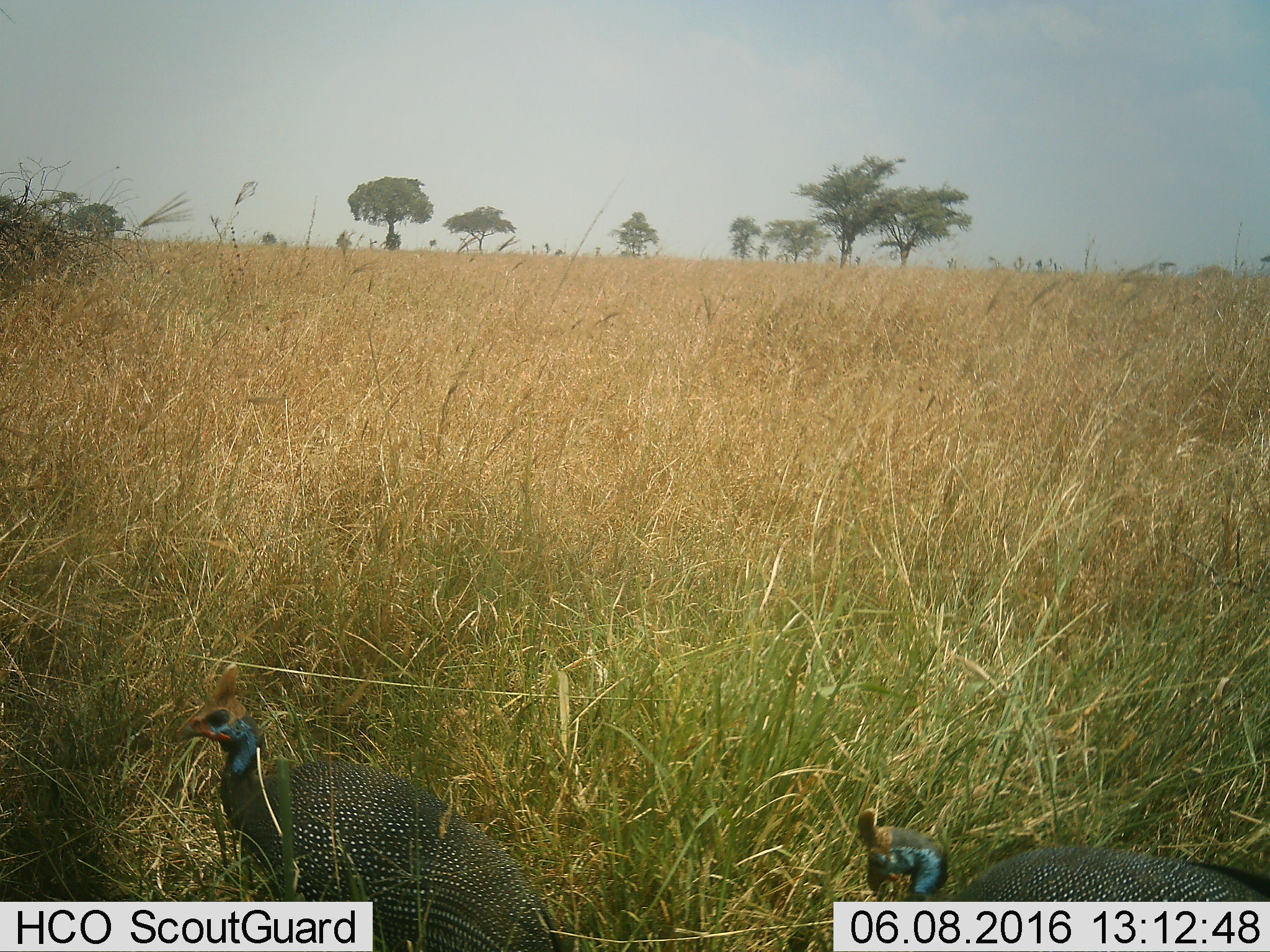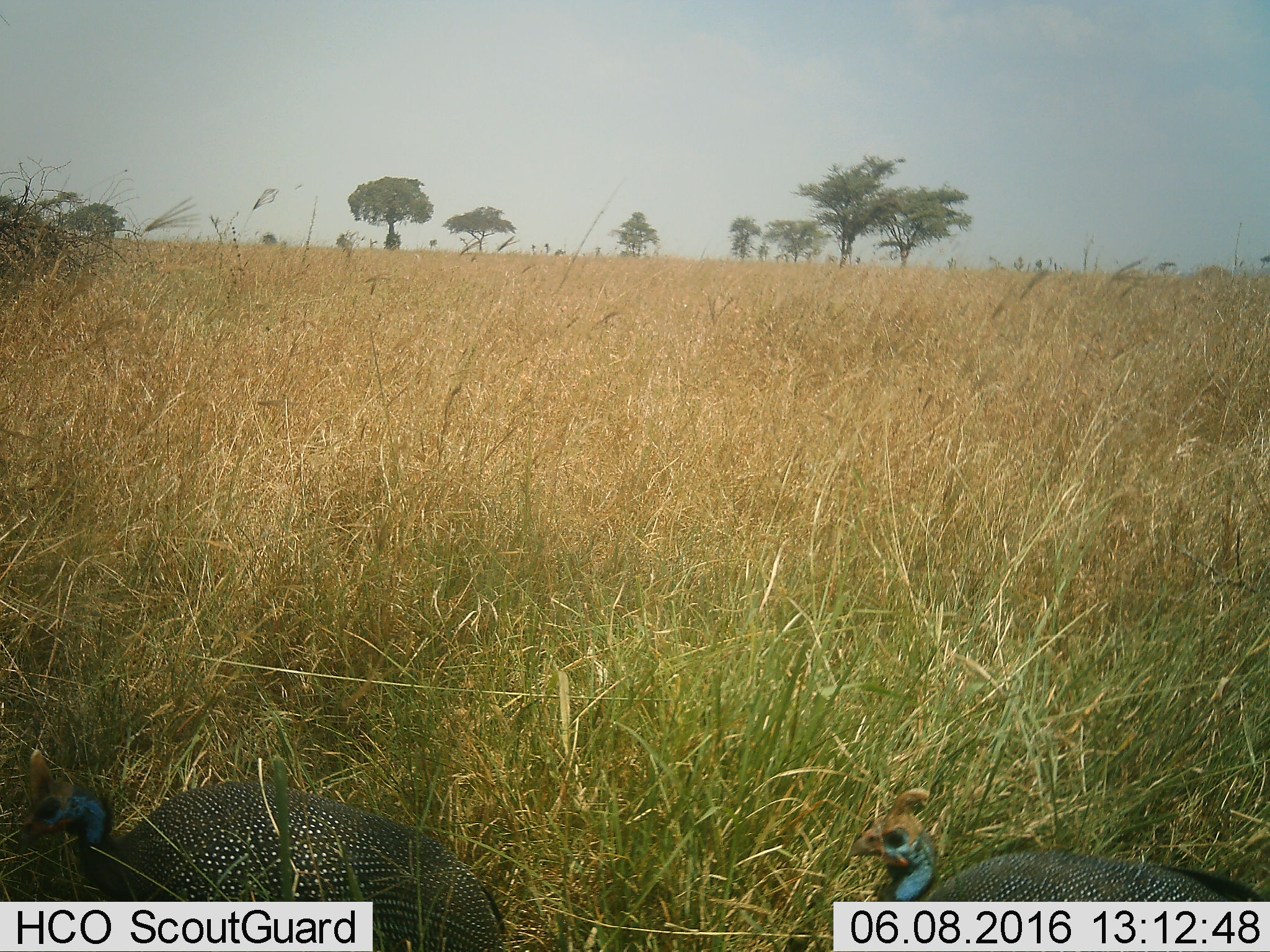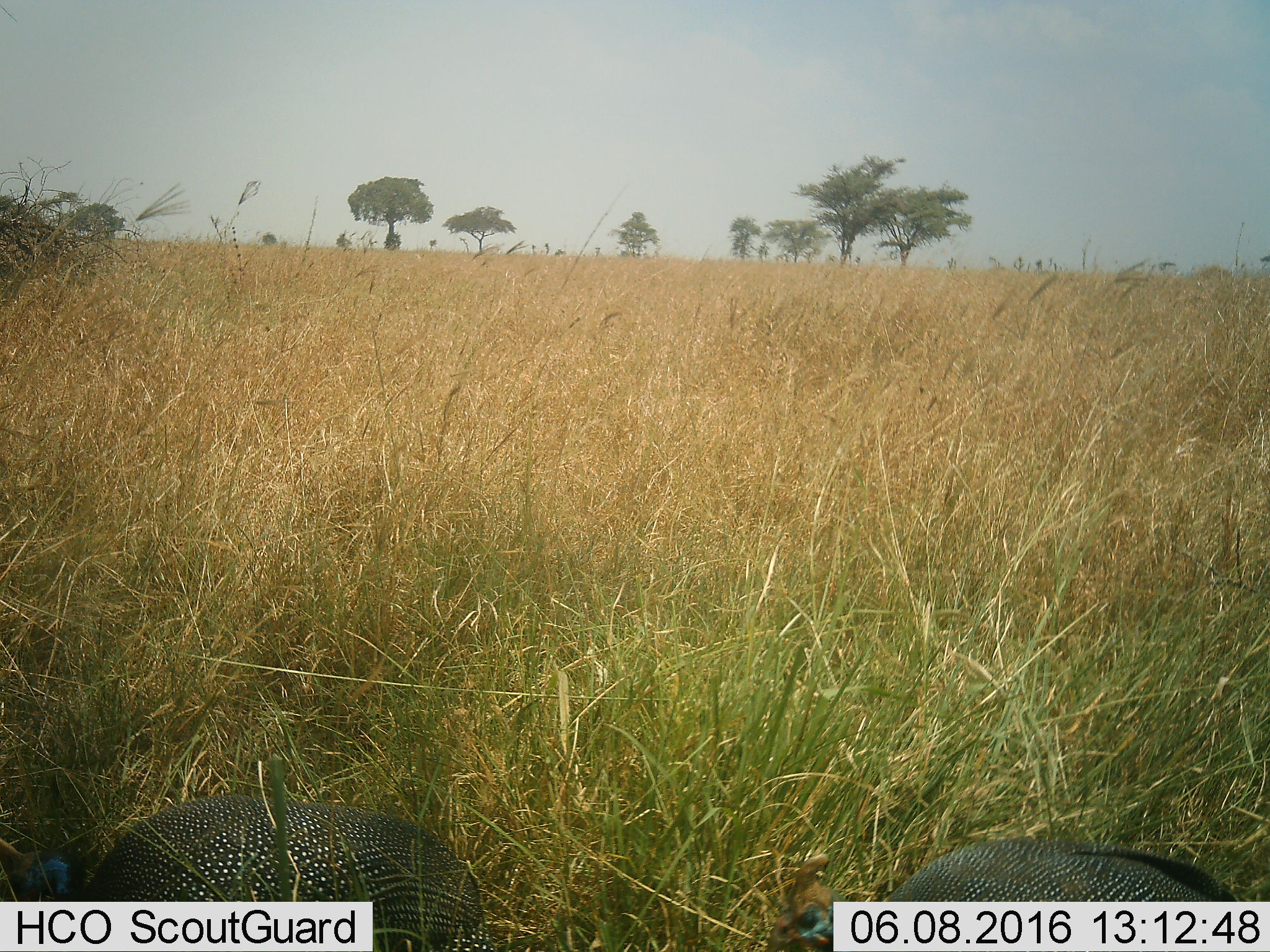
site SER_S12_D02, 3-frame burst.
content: unidentified animal